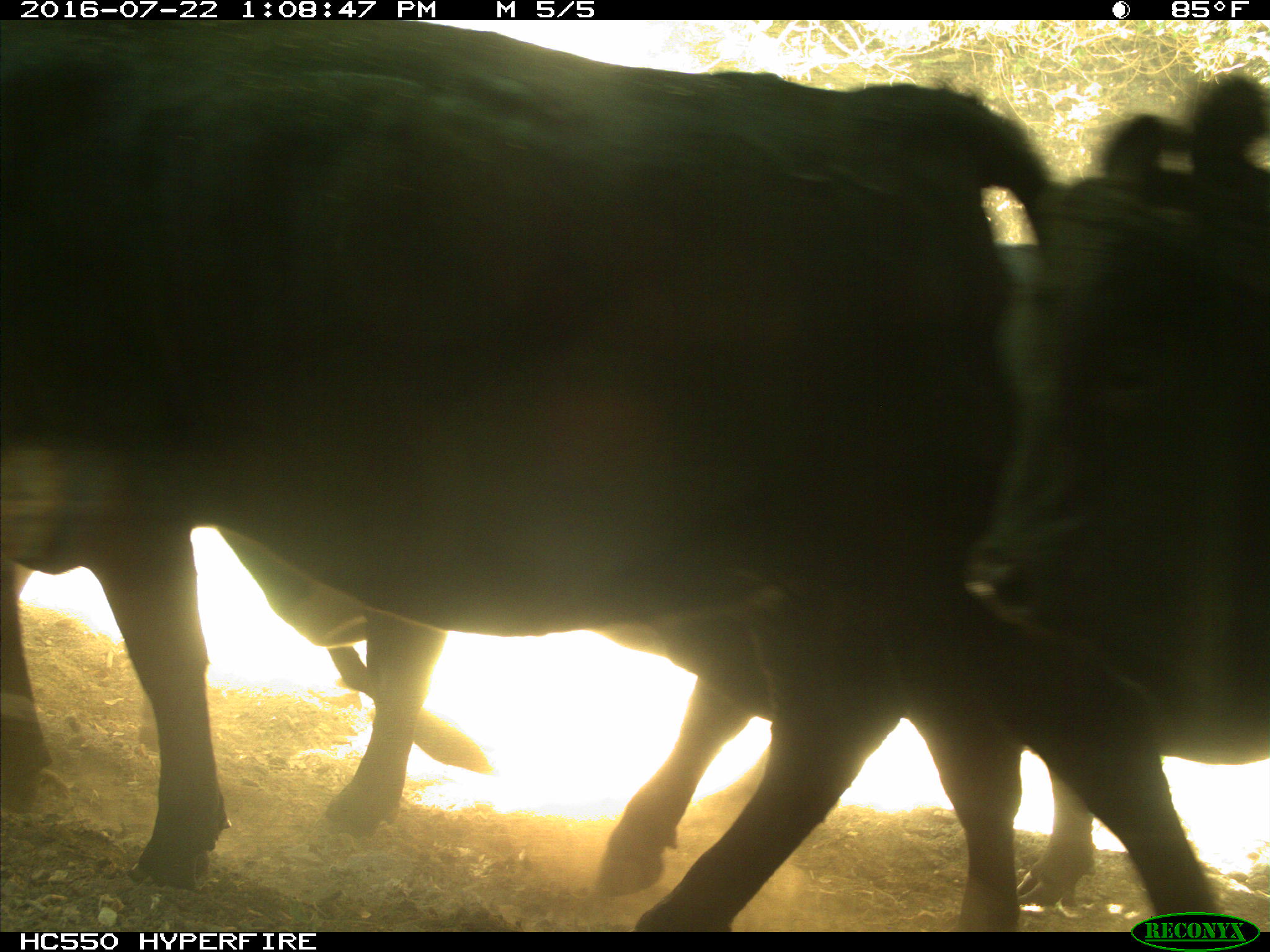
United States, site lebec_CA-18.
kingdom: Animalia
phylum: Chordata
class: Mammalia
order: Artiodactyla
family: Bovidae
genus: Bos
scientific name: Bos taurus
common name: domestic cow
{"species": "Bos taurus (domestic cow)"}